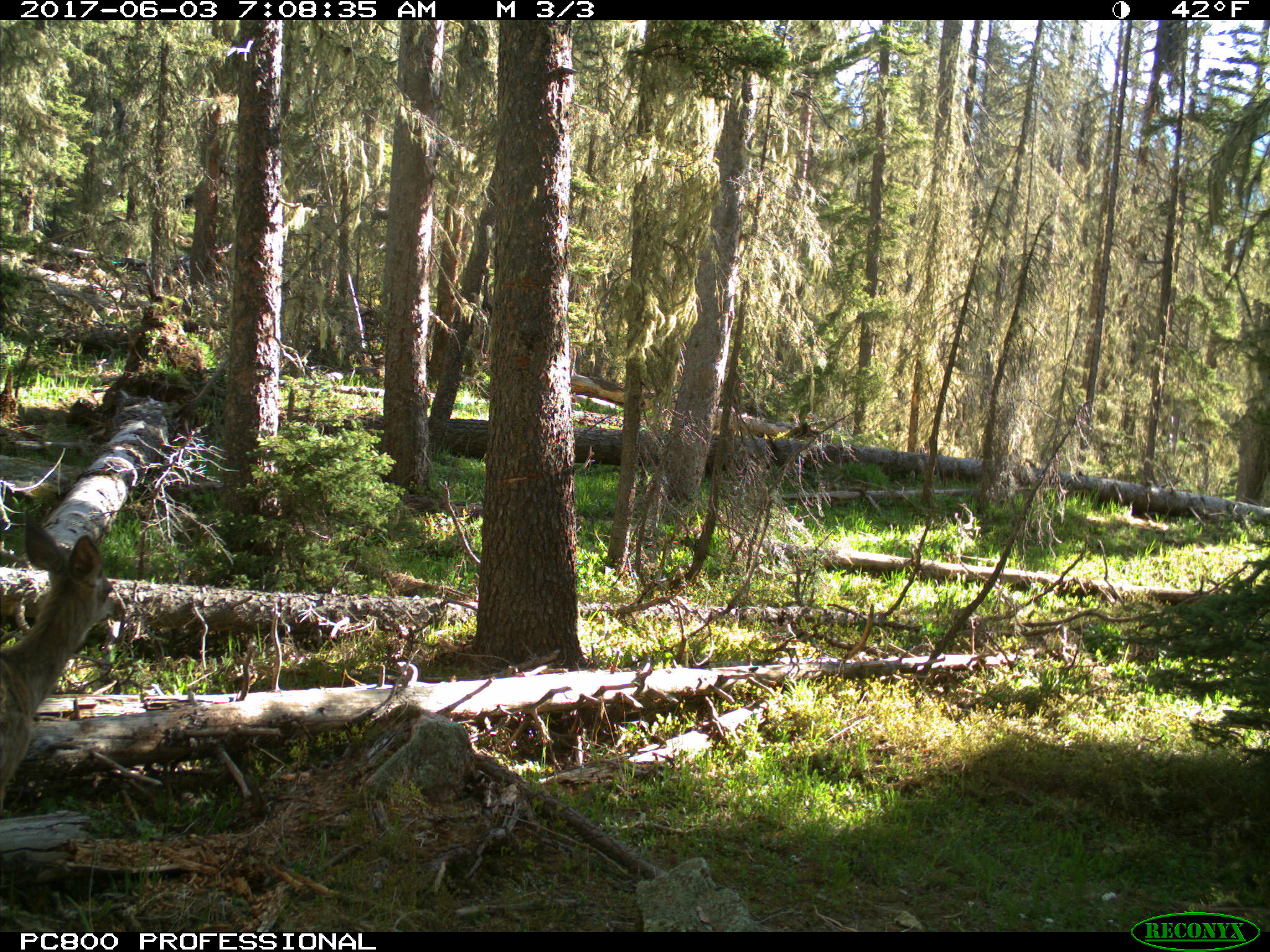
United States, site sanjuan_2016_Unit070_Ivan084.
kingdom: Animalia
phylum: Chordata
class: Mammalia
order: Artiodactyla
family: Cervidae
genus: Odocoileus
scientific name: Odocoileus hemionus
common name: mule deer